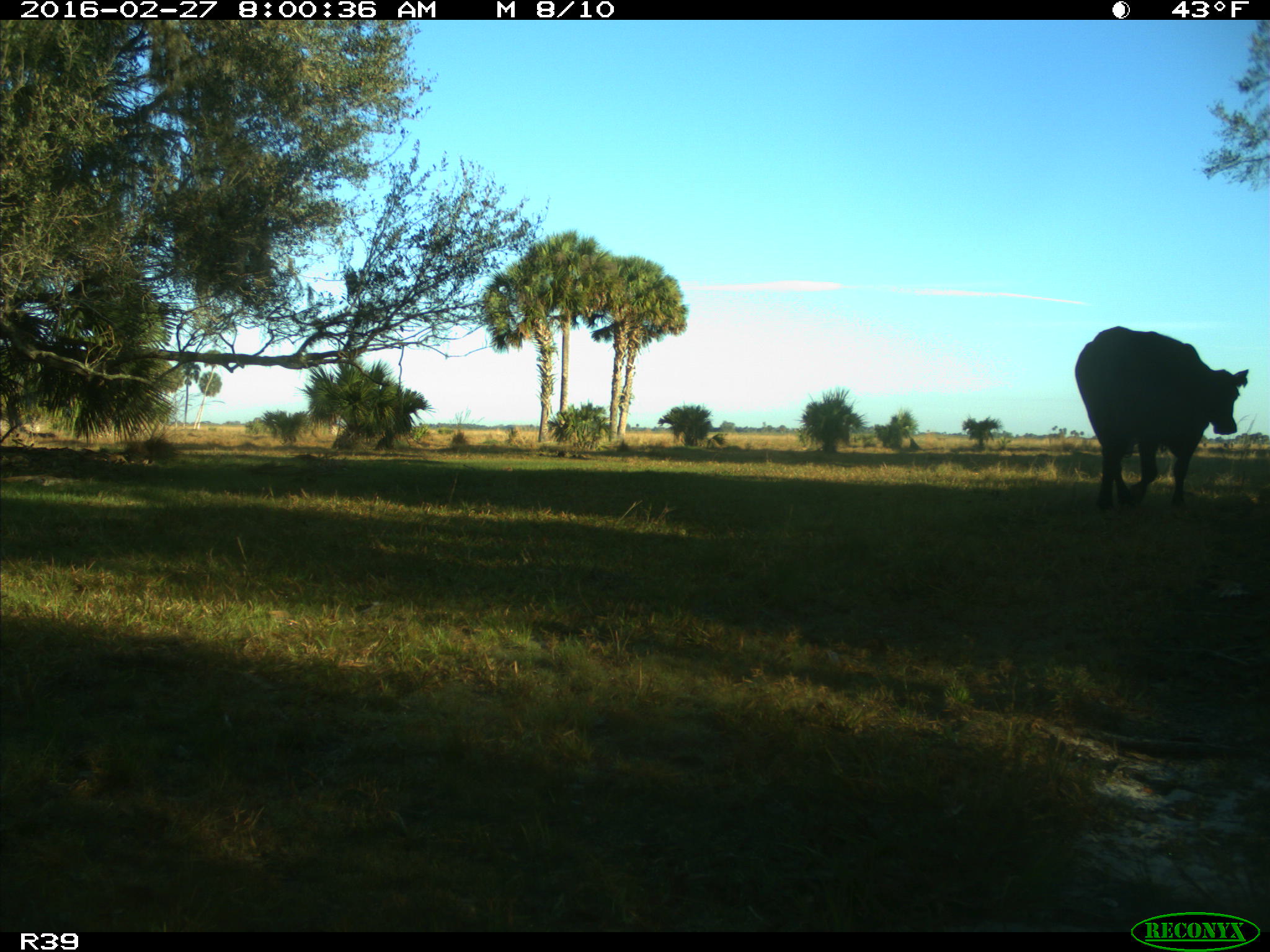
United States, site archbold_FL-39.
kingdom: Animalia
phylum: Chordata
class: Mammalia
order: Artiodactyla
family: Bovidae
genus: Bos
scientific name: Bos taurus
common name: domestic cow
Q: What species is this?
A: Bos taurus (domestic cow).